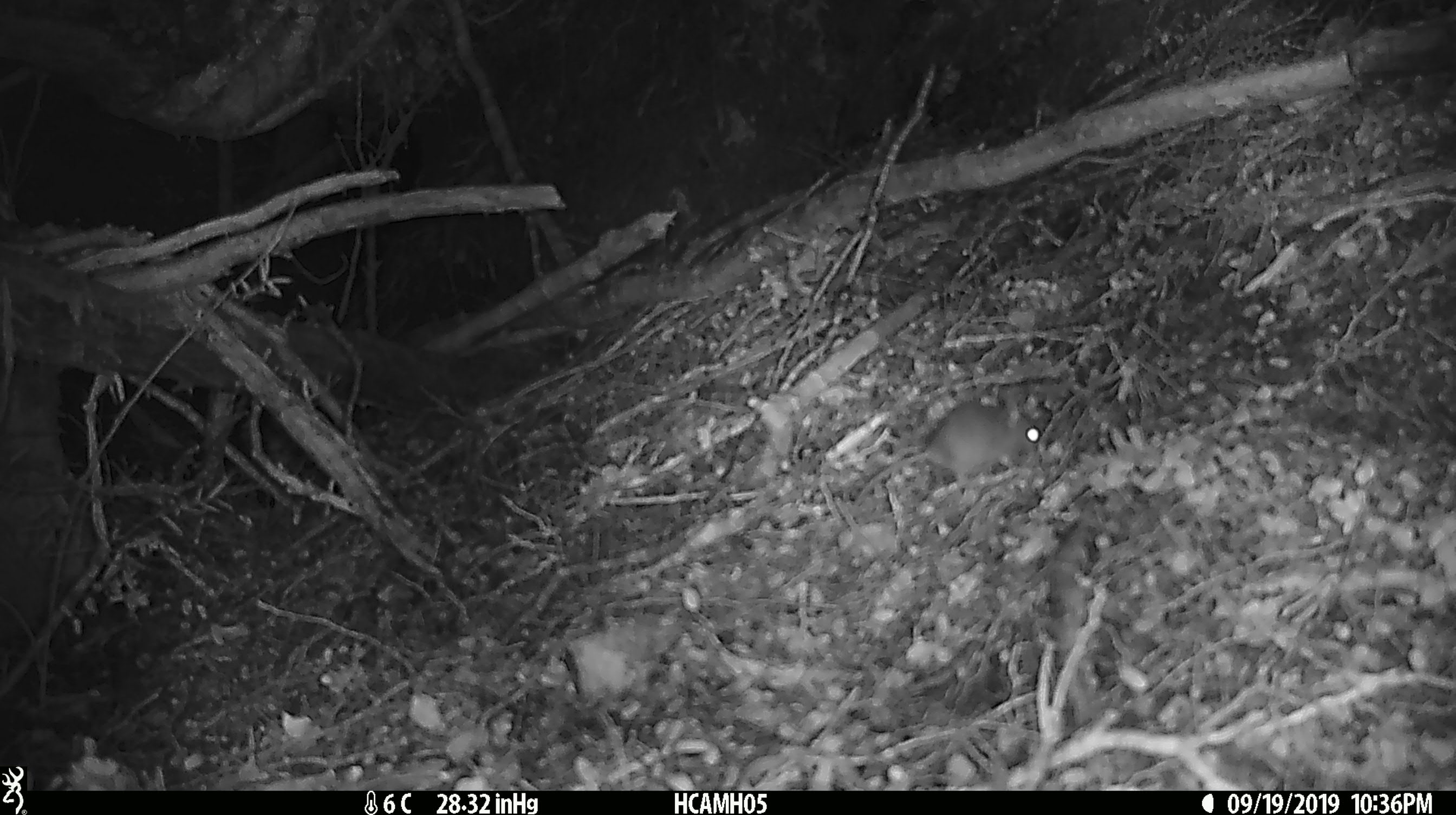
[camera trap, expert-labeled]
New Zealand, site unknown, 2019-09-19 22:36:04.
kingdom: Animalia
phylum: Chordata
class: Mammalia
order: Rodentia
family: Muridae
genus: Mus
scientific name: Mus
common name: mouse